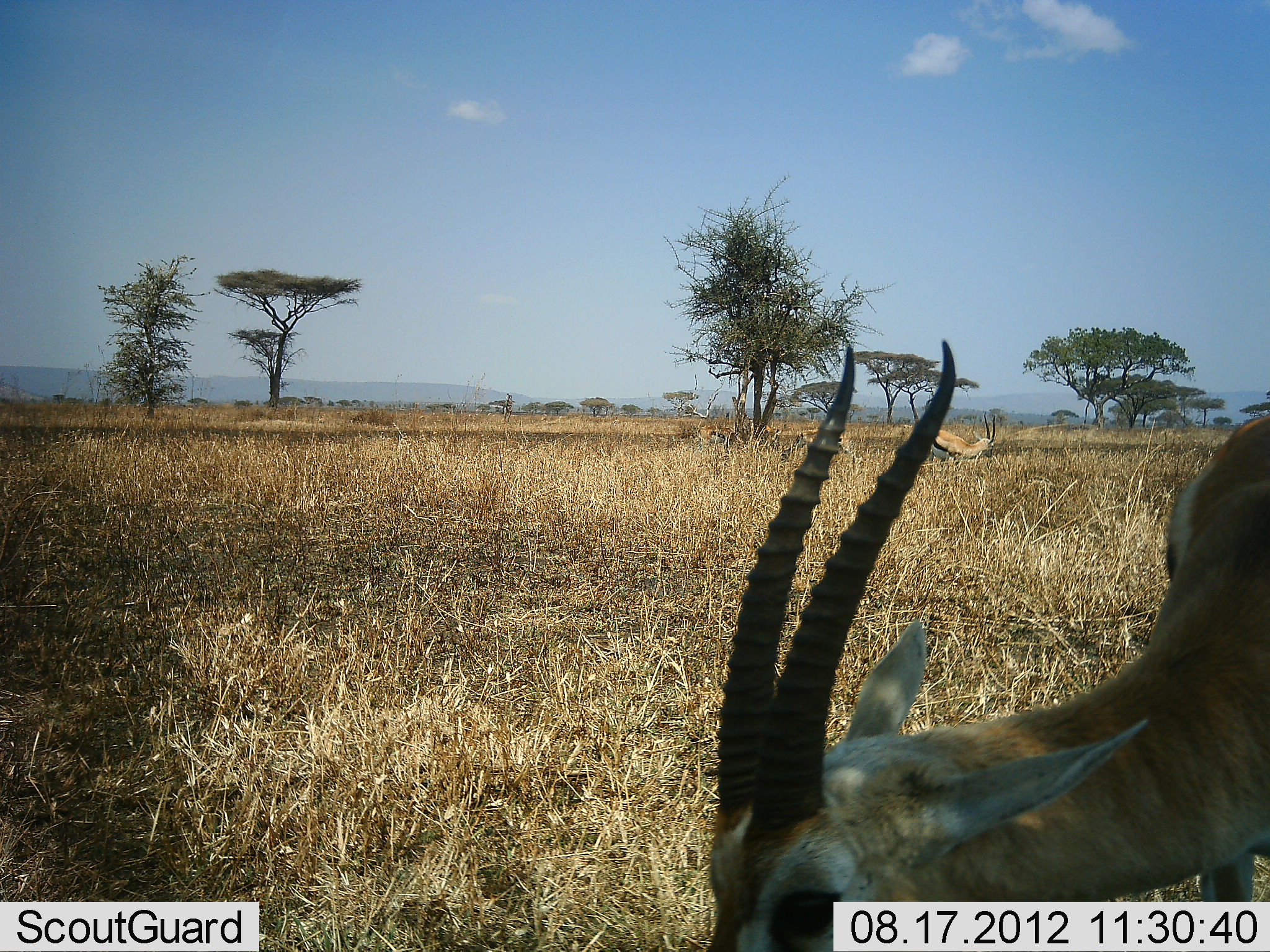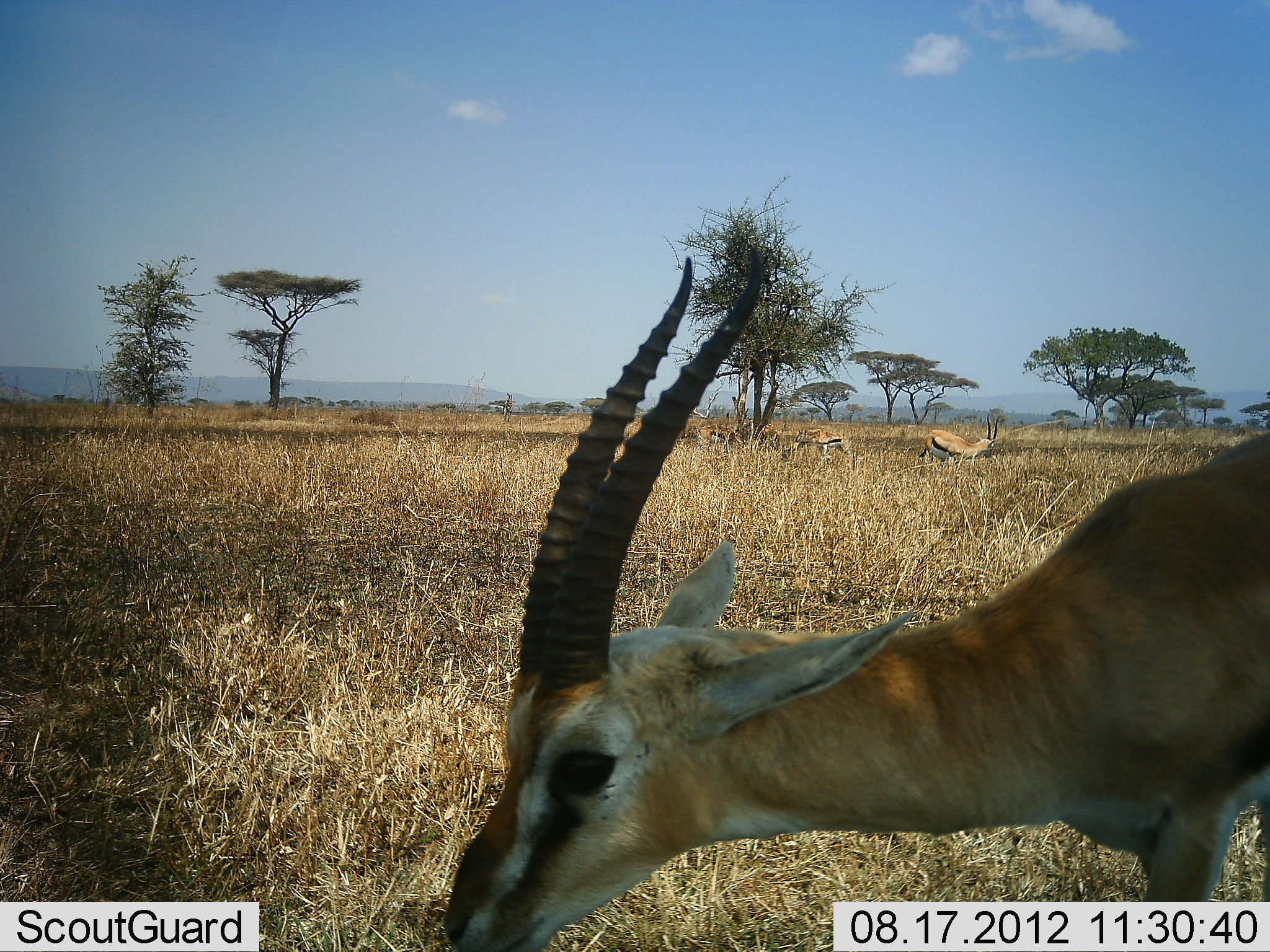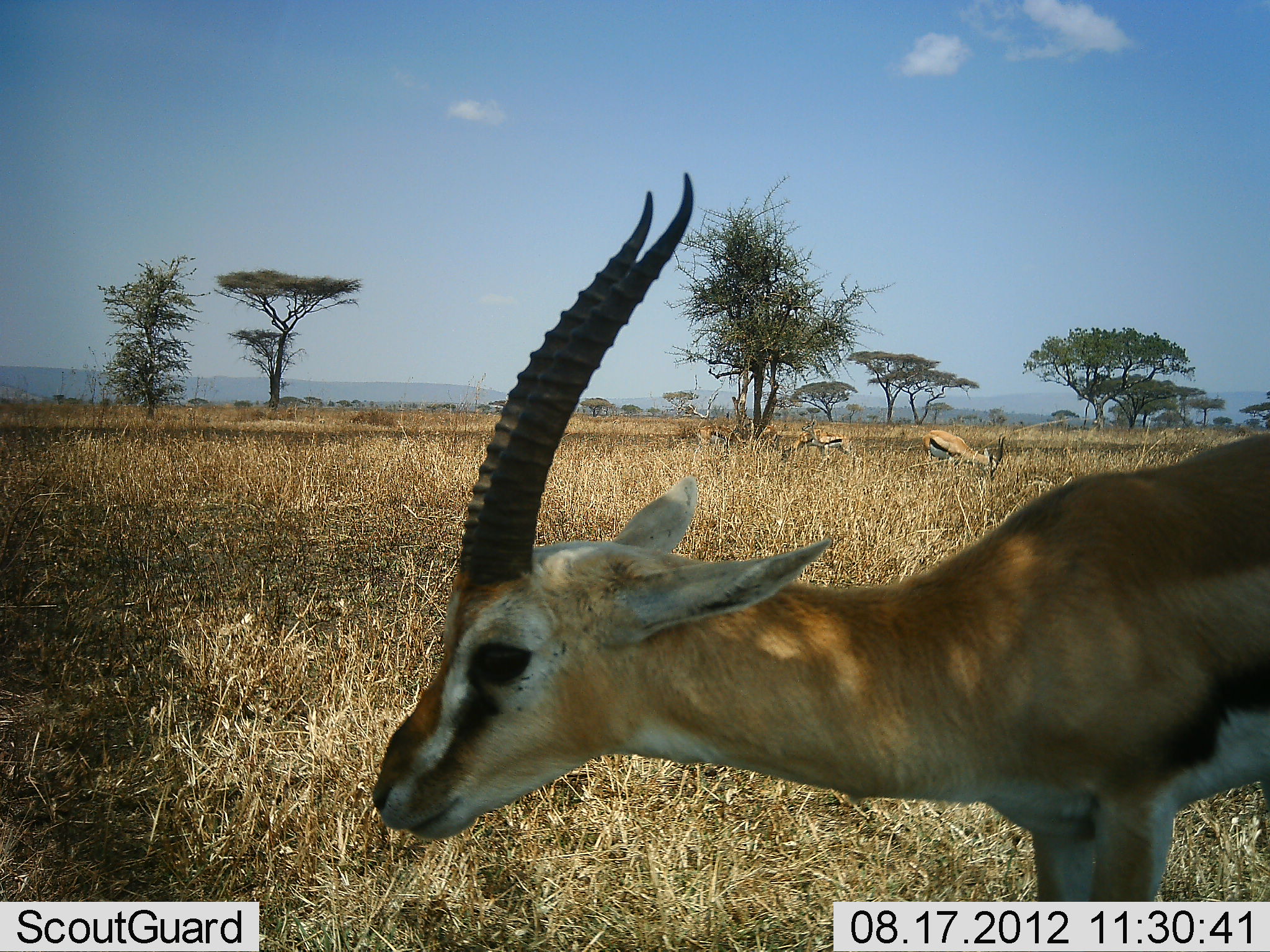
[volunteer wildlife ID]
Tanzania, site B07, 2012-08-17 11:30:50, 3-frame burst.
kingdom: Animalia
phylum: Chordata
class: Mammalia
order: Artiodactyla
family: Bovidae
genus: Eudorcas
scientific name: Eudorcas thomsonii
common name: thomson's gazelle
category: gazellethomsons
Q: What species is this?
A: Gazellethomsons (thomson's gazelle) (Eudorcas thomsonii).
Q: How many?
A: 6.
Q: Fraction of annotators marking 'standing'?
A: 60%.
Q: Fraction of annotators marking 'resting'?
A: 10%.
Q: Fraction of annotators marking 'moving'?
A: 20%.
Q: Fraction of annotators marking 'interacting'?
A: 0%.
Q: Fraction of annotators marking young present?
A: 0%.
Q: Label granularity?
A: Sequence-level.